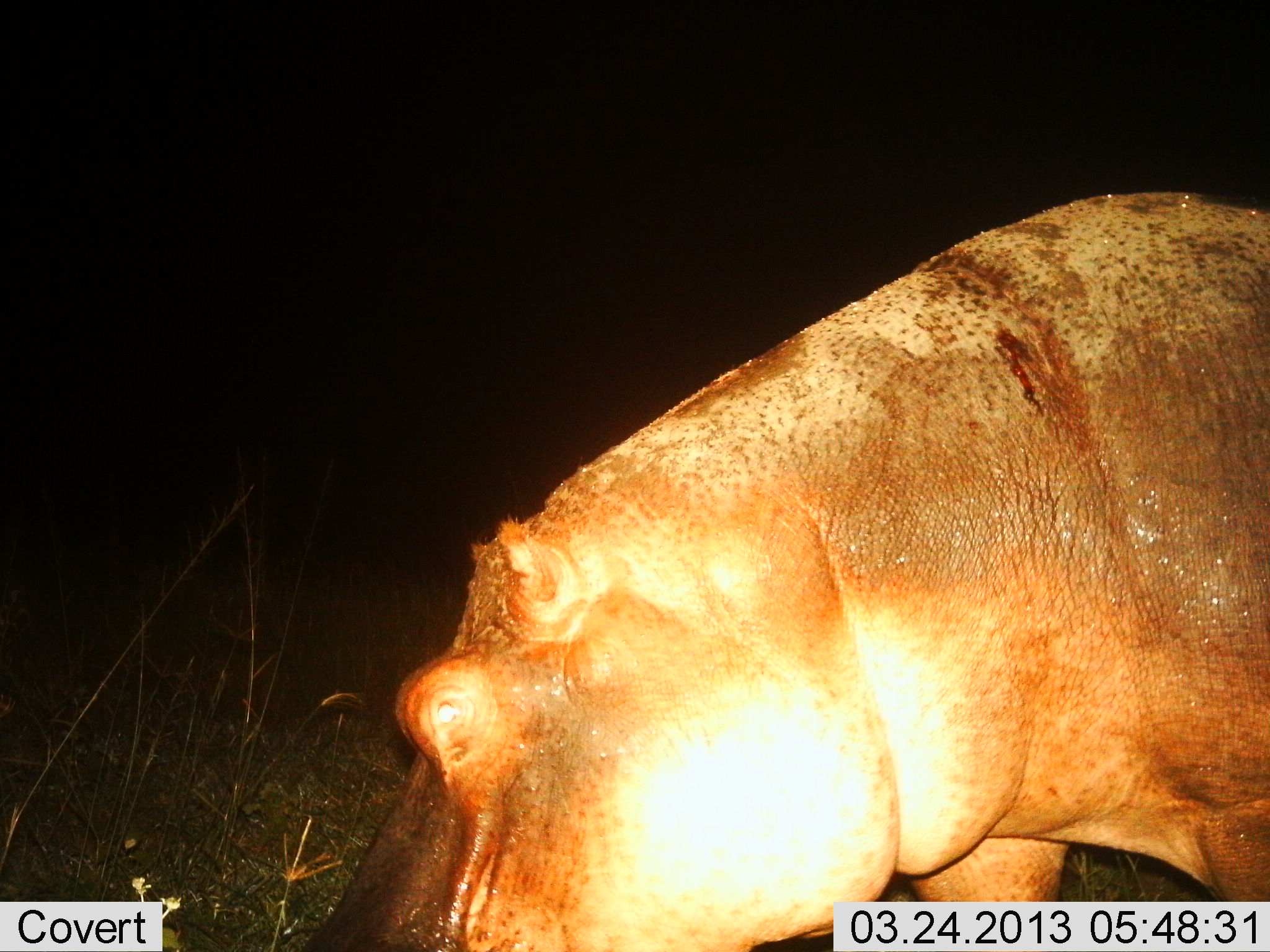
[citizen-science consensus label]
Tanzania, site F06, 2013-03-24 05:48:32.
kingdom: Animalia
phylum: Chordata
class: Mammalia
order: Artiodactyla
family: Hippopotamidae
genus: Hippopotamus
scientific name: Hippopotamus amphibius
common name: hippopotamus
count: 1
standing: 33%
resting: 0%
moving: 29%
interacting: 0%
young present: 0%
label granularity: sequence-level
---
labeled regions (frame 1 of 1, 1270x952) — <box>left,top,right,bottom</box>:
animal: <box>306,191,1269,952</box>